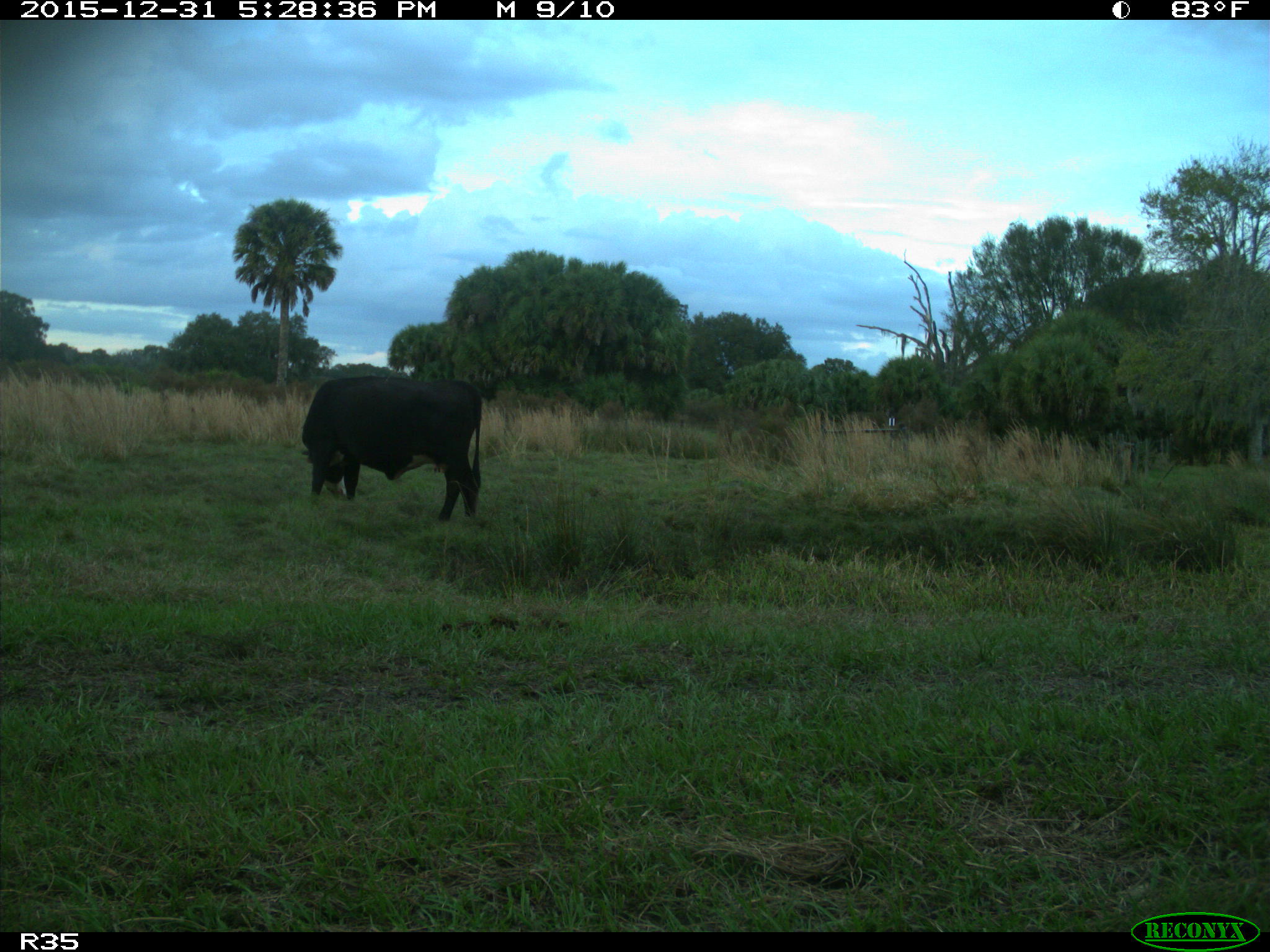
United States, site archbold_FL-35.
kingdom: Animalia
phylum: Chordata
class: Mammalia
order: Artiodactyla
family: Bovidae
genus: Bos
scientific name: Bos taurus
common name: domestic cow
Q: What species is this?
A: Bos taurus (domestic cow).